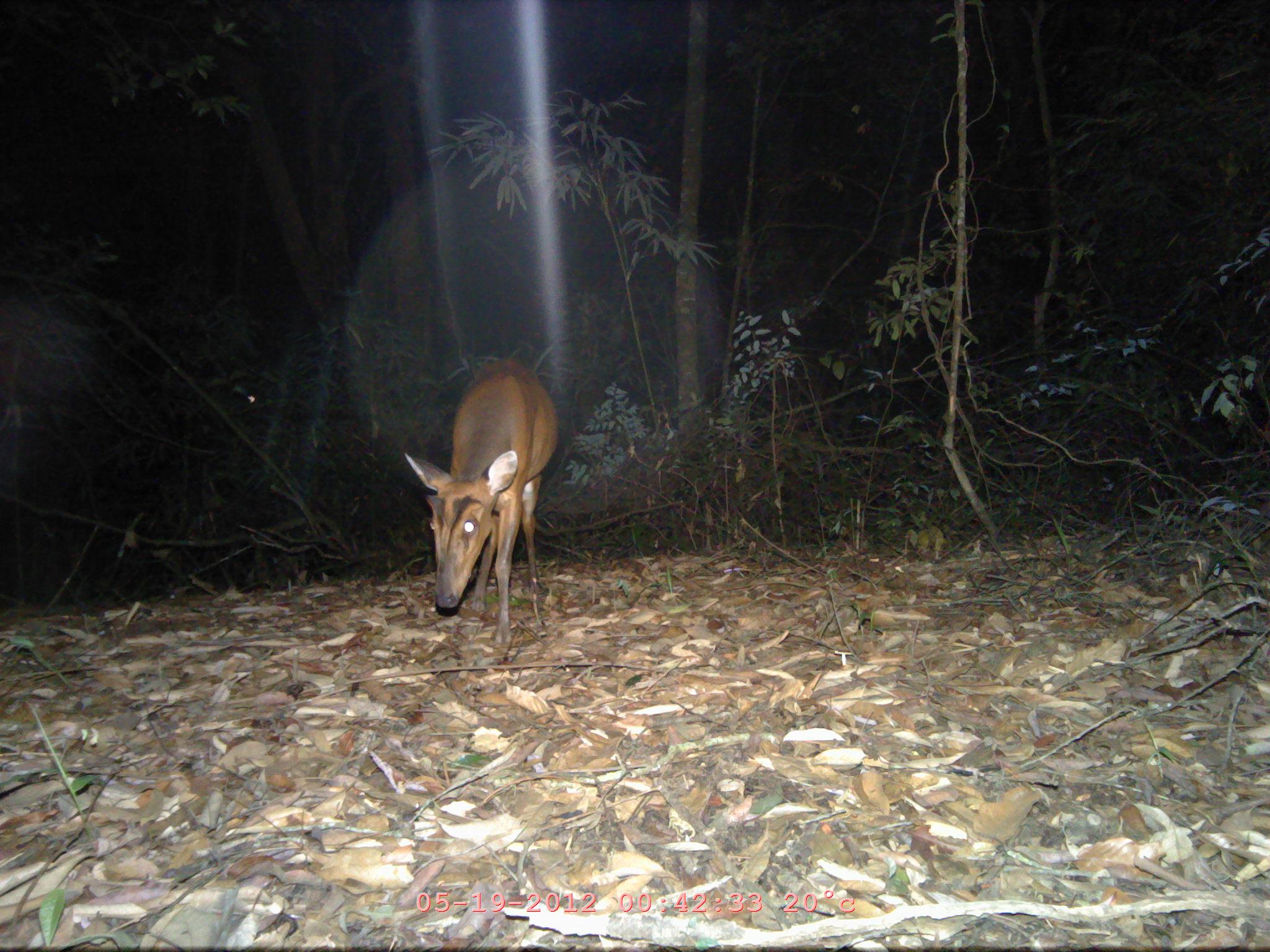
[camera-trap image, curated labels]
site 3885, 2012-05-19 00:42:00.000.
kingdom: Animalia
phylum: Chordata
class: Mammalia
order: Artiodactyla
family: Cervidae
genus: Muntiacus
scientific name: Muntiacus muntjak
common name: southern red muntjac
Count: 1.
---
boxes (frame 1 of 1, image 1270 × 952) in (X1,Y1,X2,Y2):
muntiacus muntjak: (403,355,558,643)